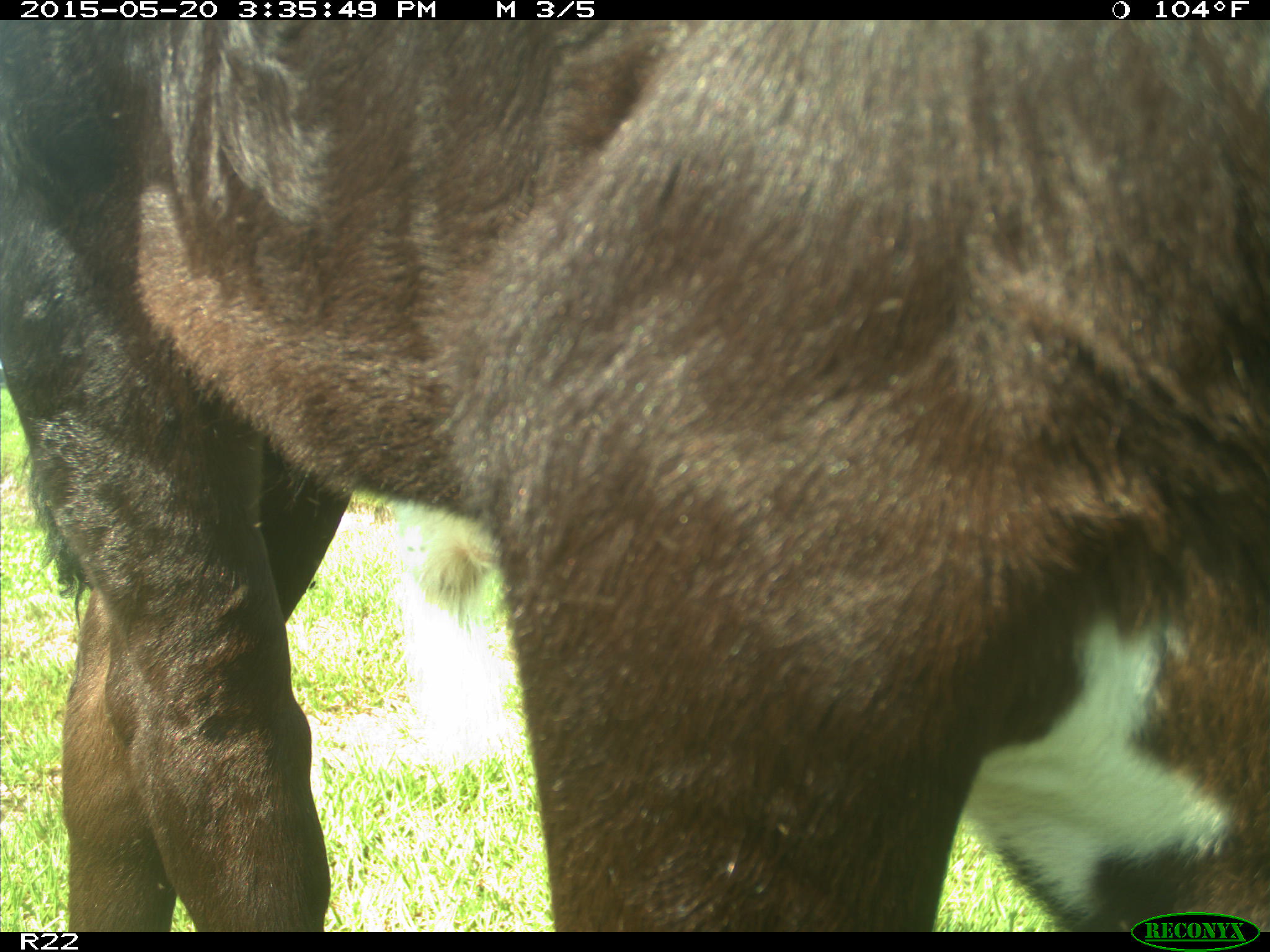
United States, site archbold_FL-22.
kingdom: Animalia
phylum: Chordata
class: Mammalia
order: Artiodactyla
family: Bovidae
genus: Bos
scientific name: Bos taurus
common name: domestic cow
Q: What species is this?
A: Bos taurus (domestic cow).